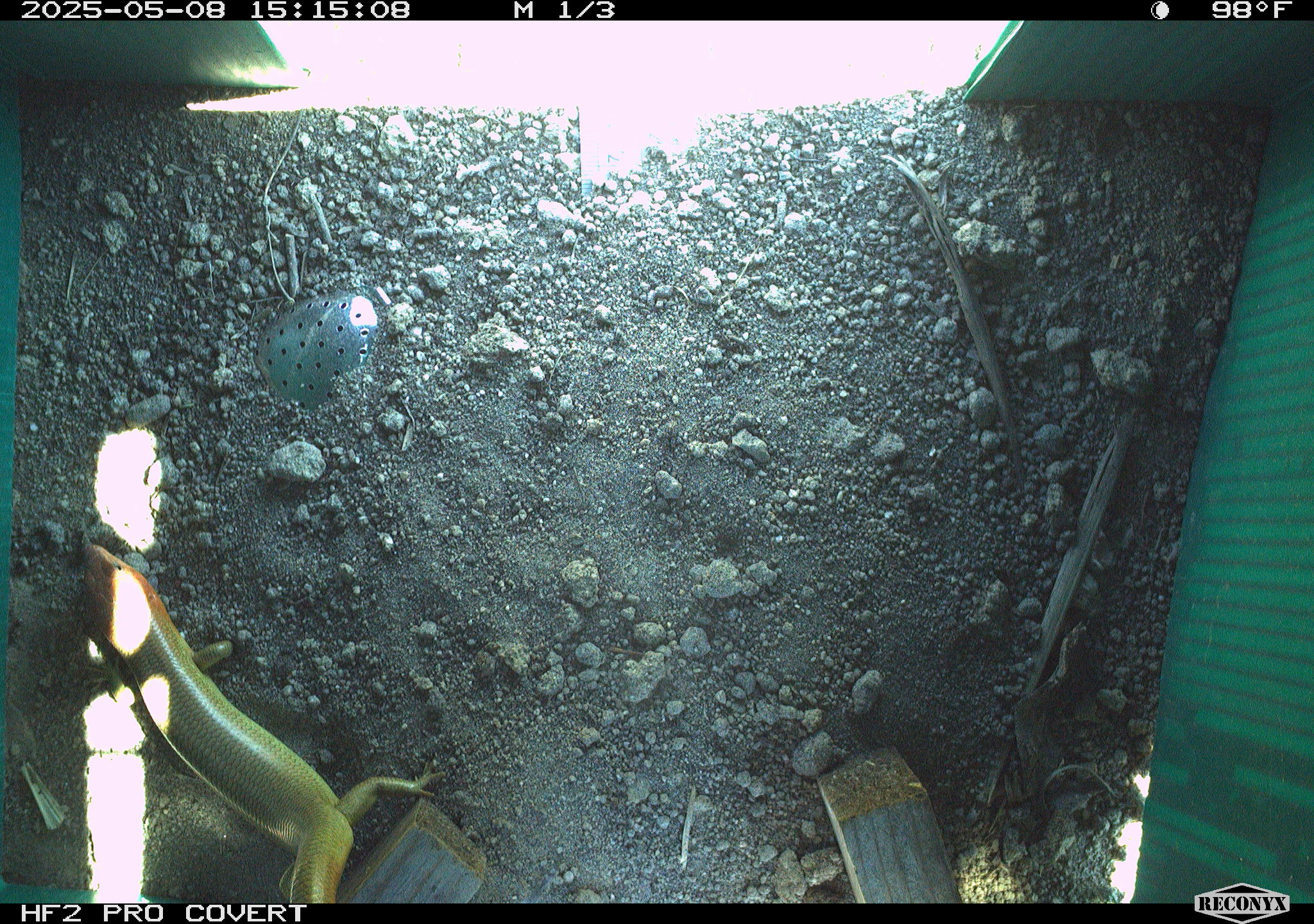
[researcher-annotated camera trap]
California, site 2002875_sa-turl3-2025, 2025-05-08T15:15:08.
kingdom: Animalia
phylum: Chordata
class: Reptilia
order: Squamata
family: Scincidae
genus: Plestiodon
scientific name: Plestiodon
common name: blue-tailed skinks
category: plestiodon species